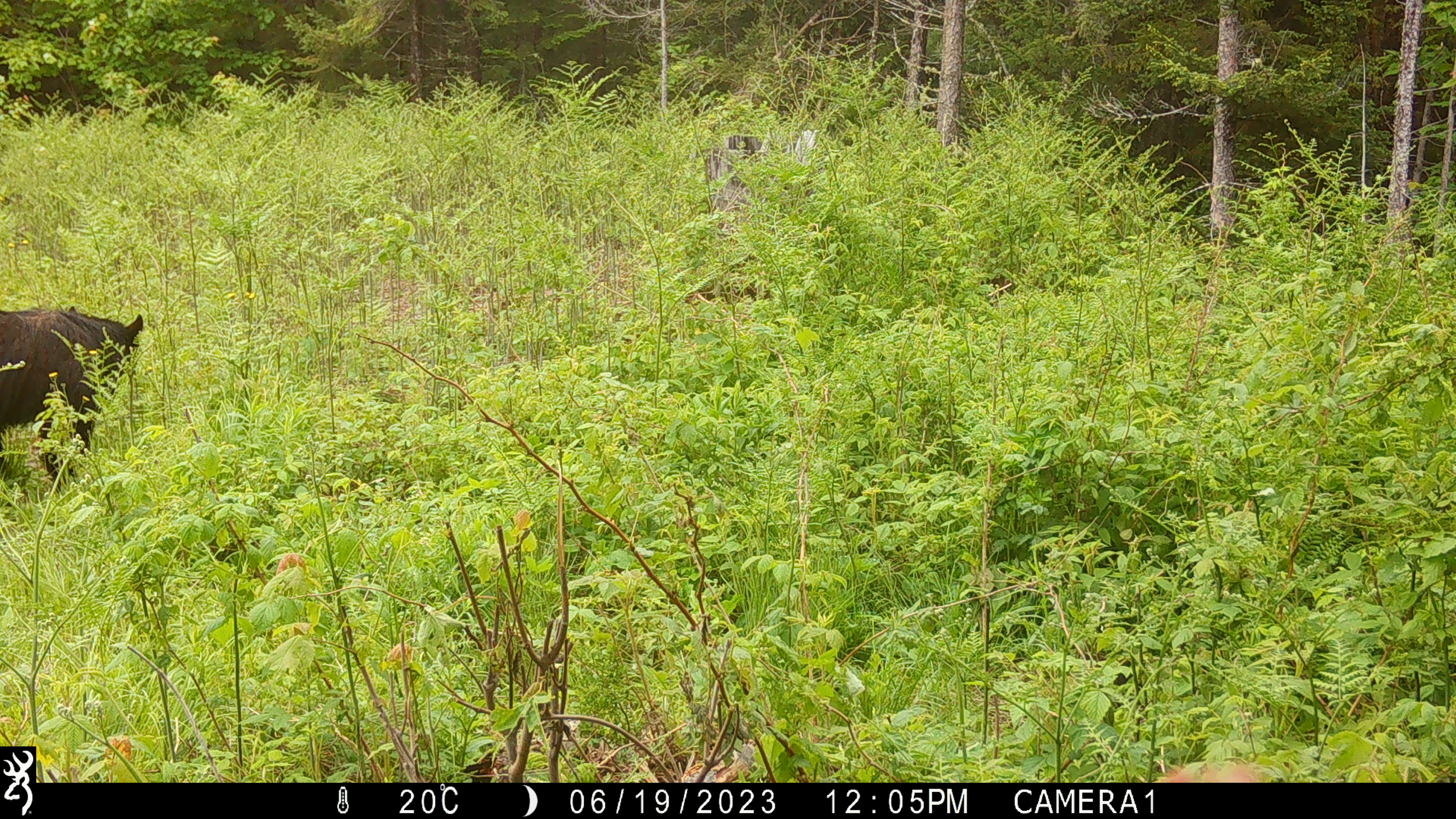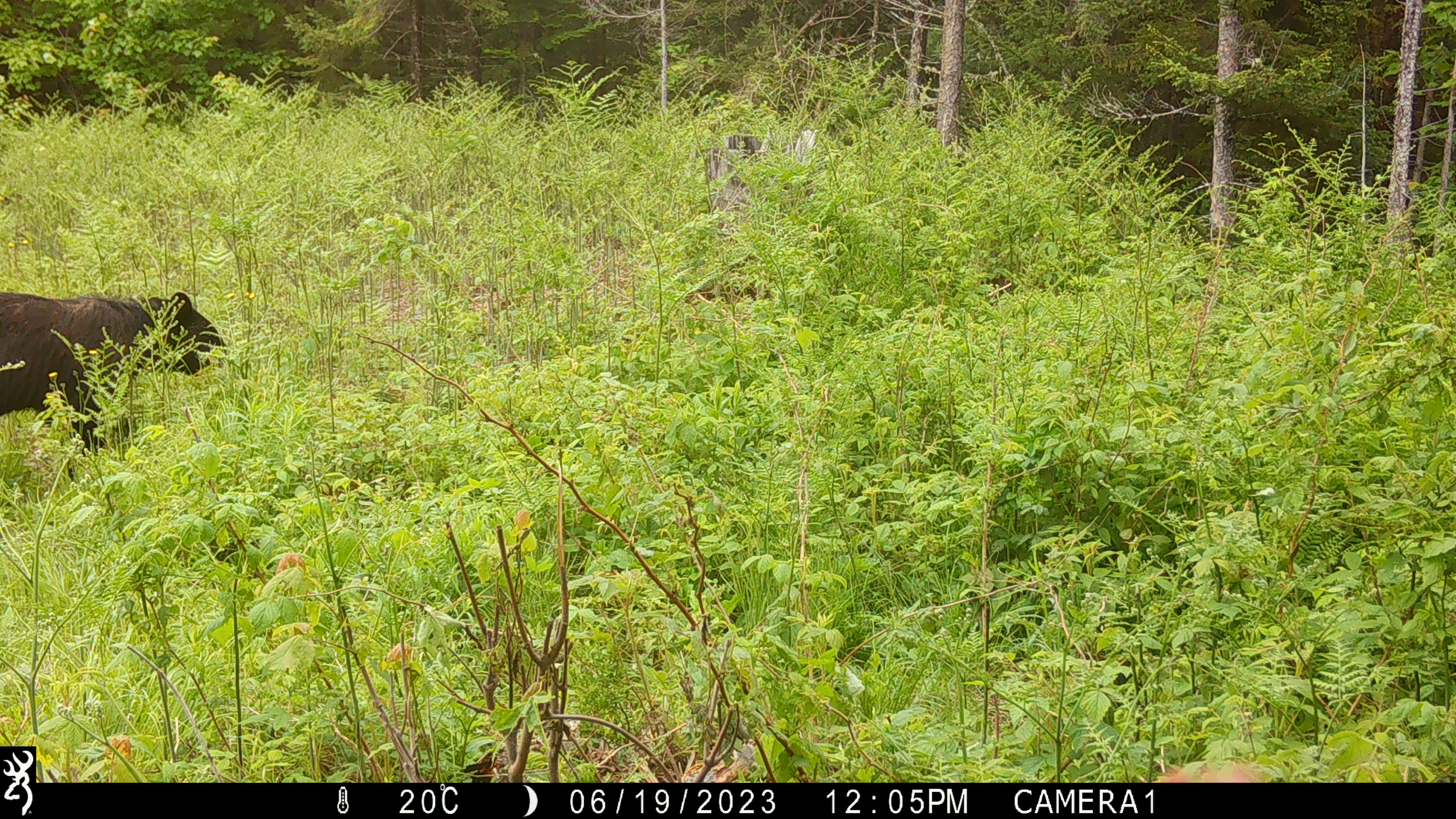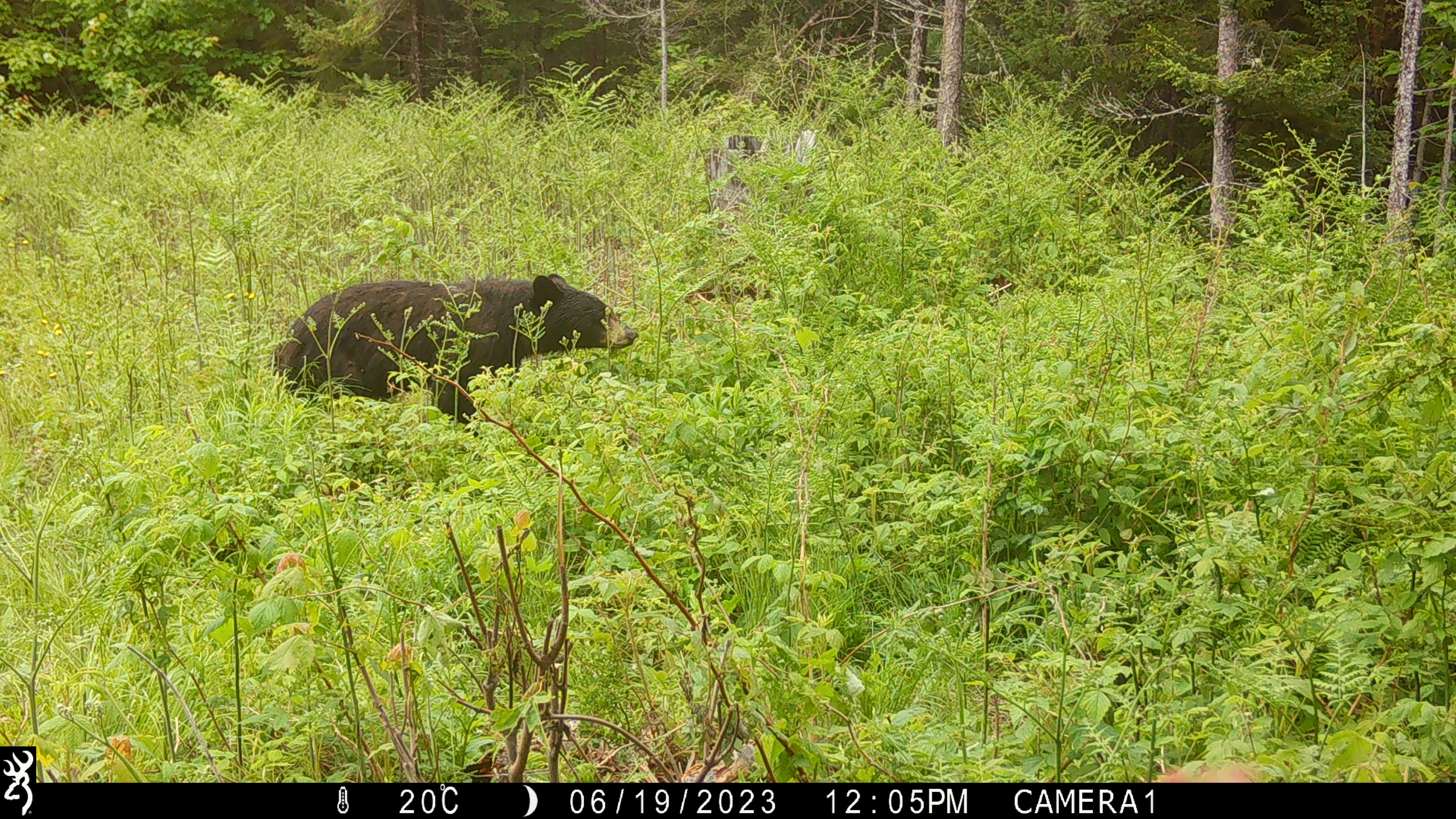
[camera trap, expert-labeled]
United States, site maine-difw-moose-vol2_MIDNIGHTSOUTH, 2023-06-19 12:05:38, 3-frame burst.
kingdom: Animalia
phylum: Chordata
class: Mammalia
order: Carnivora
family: Ursidae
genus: Ursus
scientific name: Ursus americanus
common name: black bear